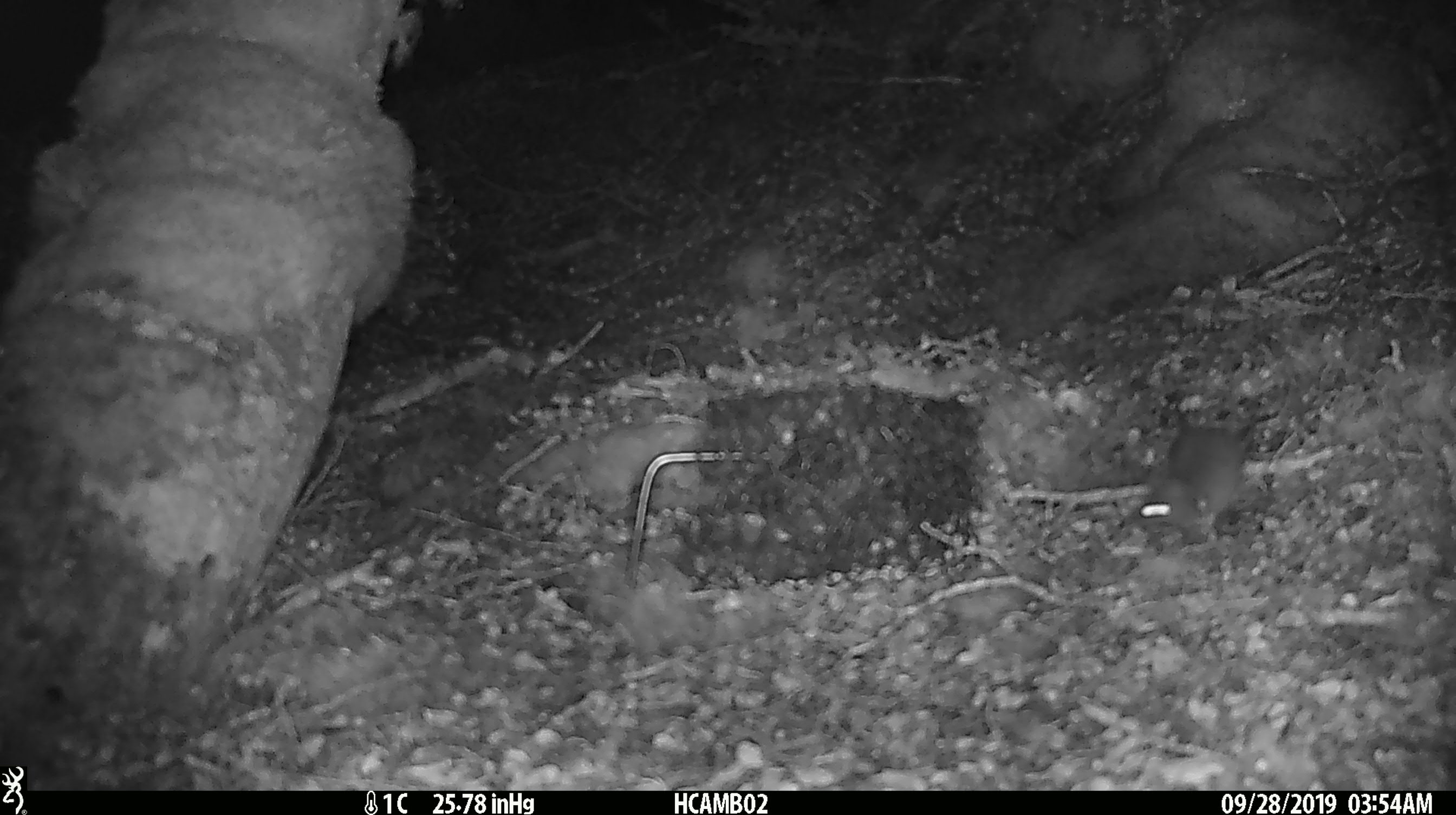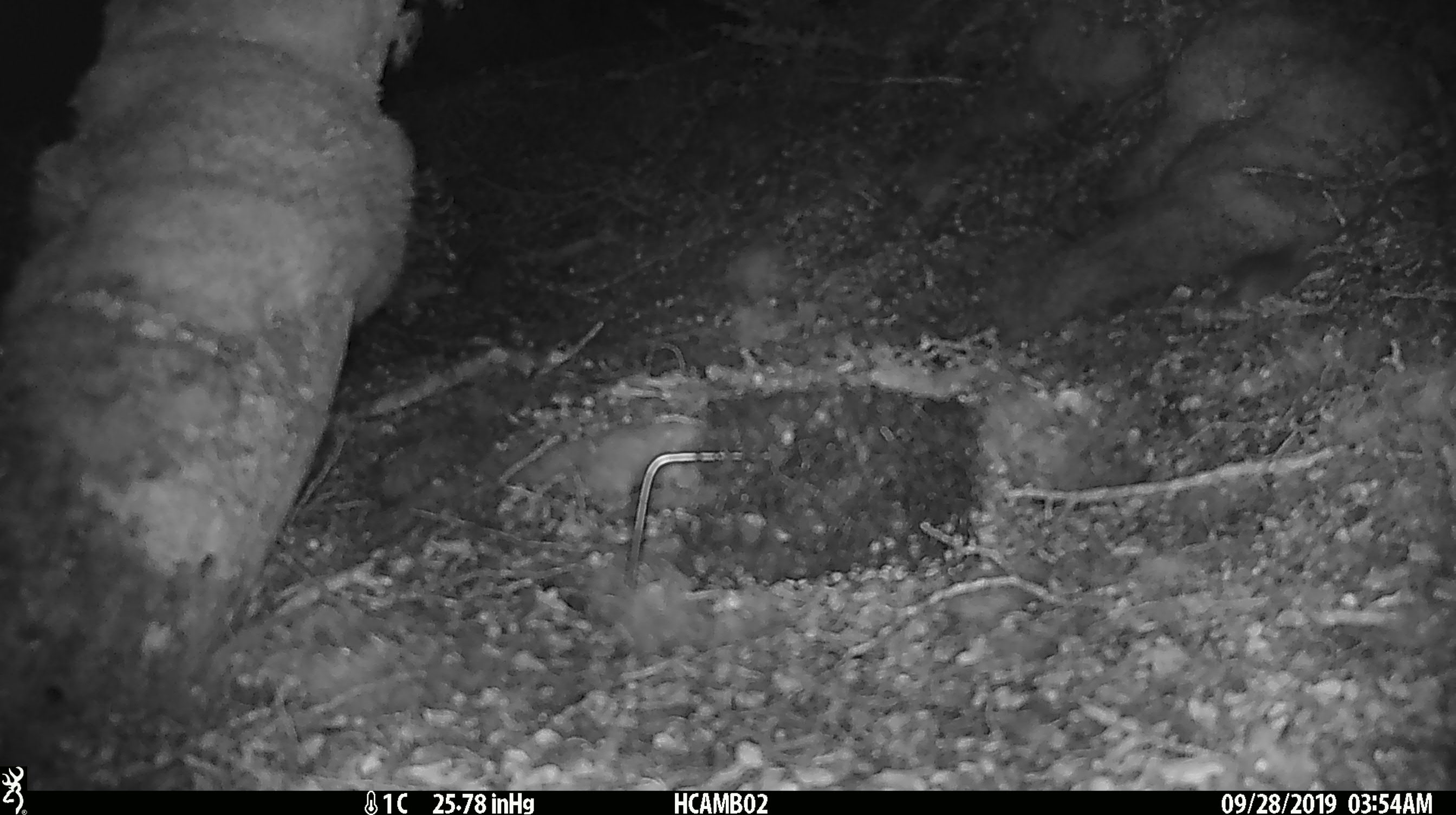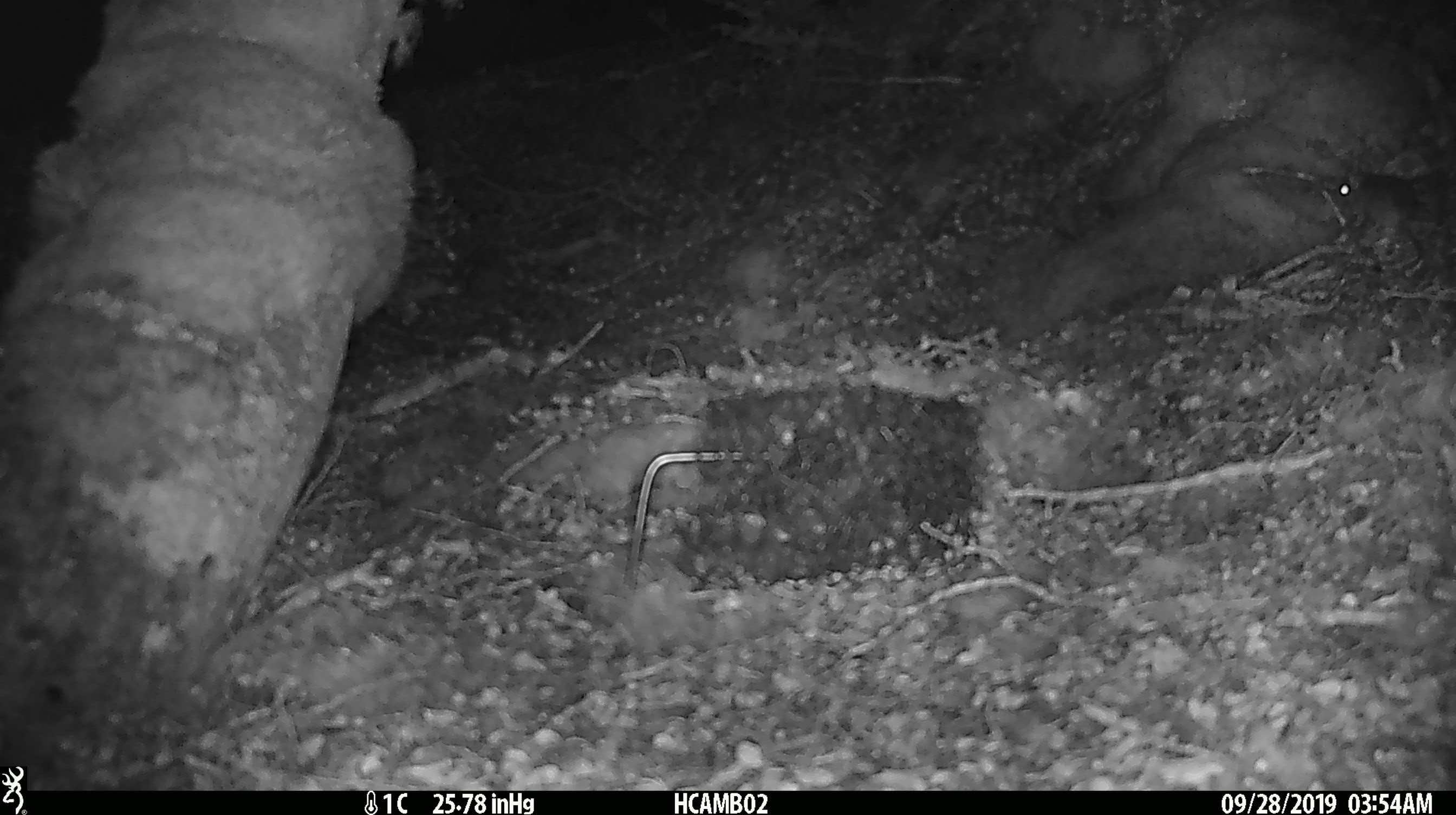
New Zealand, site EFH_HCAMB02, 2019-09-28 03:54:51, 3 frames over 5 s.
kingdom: Animalia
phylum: Chordata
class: Mammalia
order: Rodentia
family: Muridae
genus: Mus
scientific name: Mus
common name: mouse